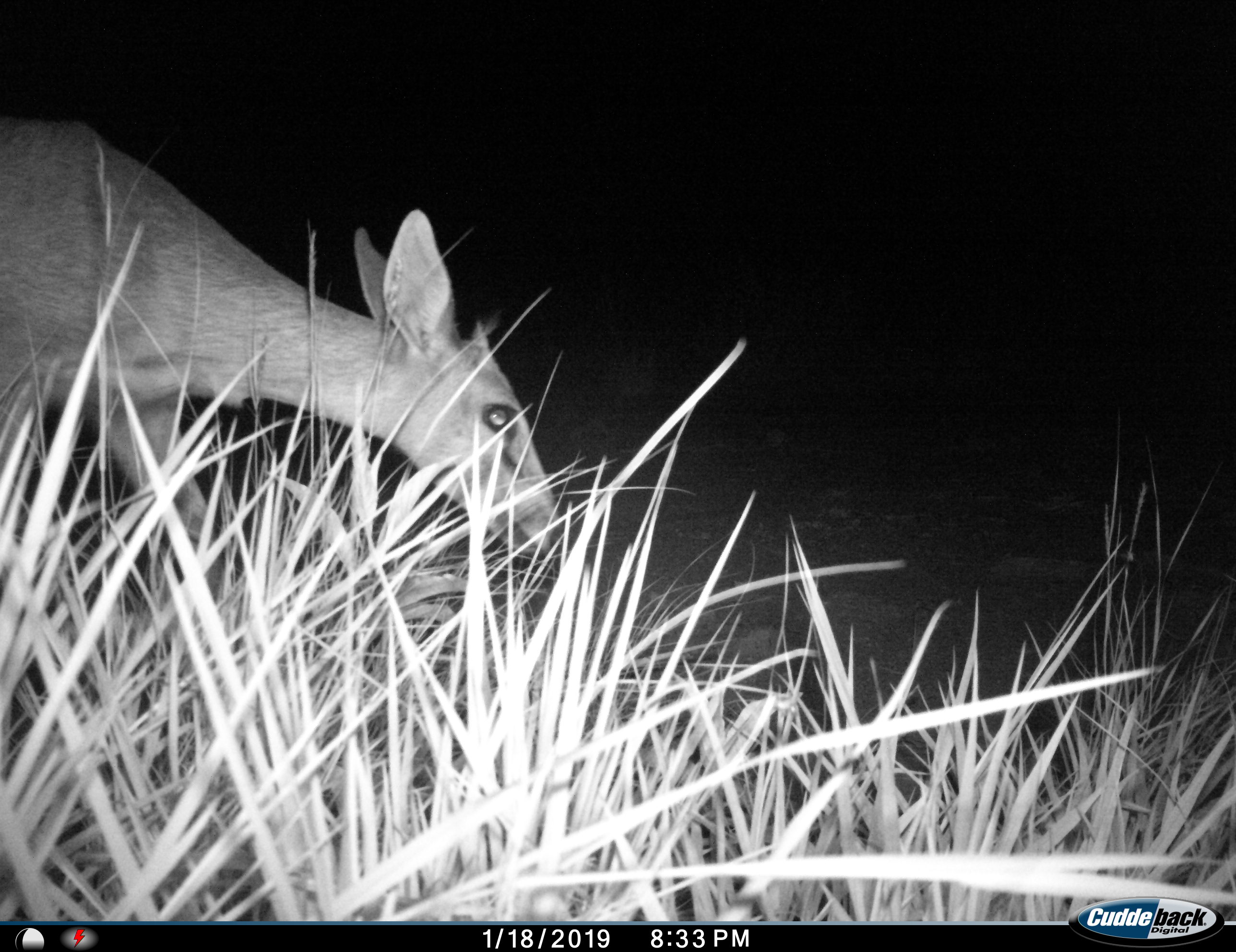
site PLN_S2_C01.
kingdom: Animalia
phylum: Chordata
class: Mammalia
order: Artiodactyla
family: Bovidae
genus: Aepyceros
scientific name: Aepyceros melampus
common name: impala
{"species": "impala (Aepyceros melampus)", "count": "1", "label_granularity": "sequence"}